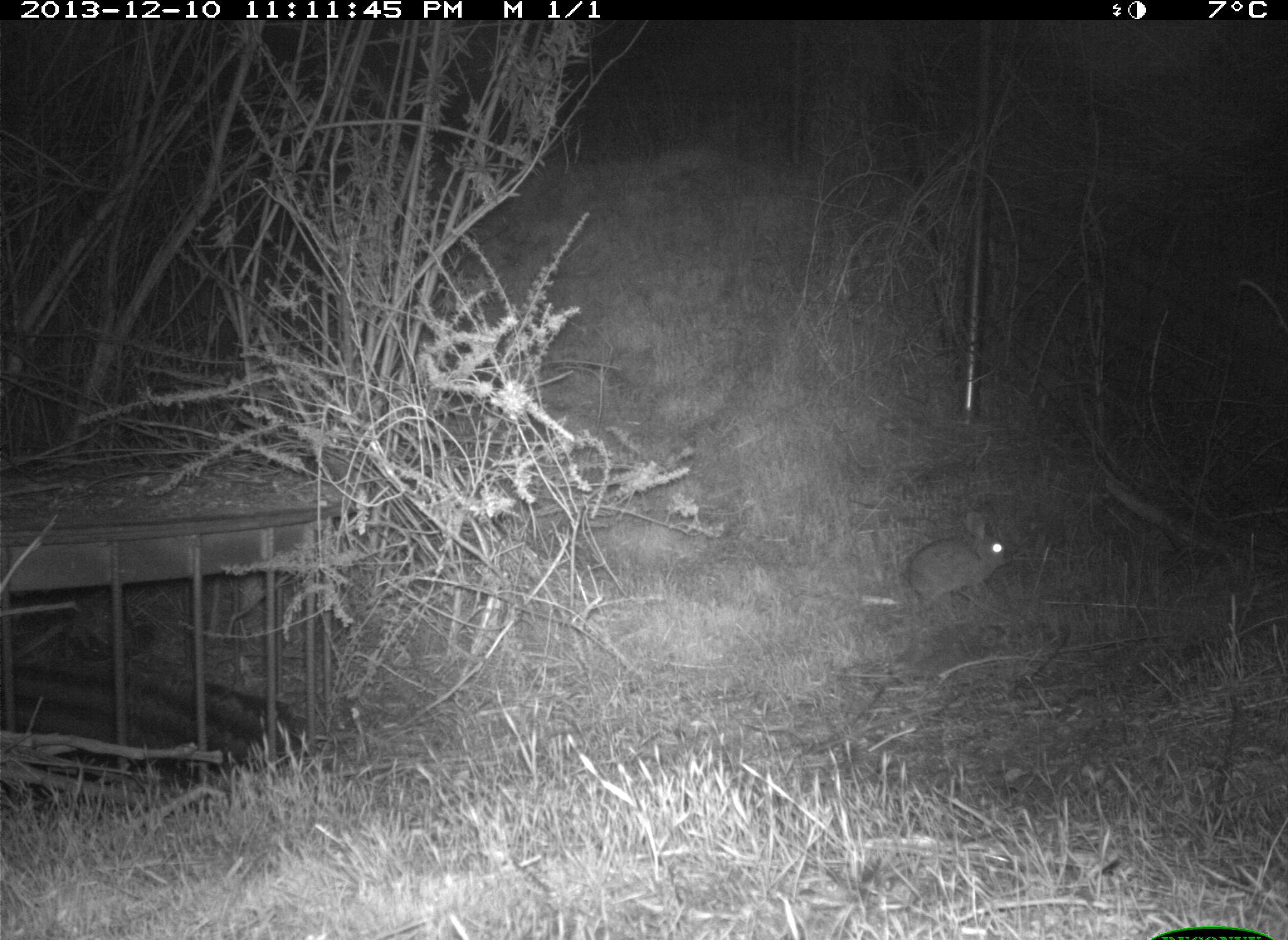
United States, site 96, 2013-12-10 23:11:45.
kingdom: Animalia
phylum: Chordata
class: Mammalia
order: Lagomorpha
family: Leporidae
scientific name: Leporidae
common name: rabbits and hares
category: rabbit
Rabbit (rabbits and hares) (Leporidae).